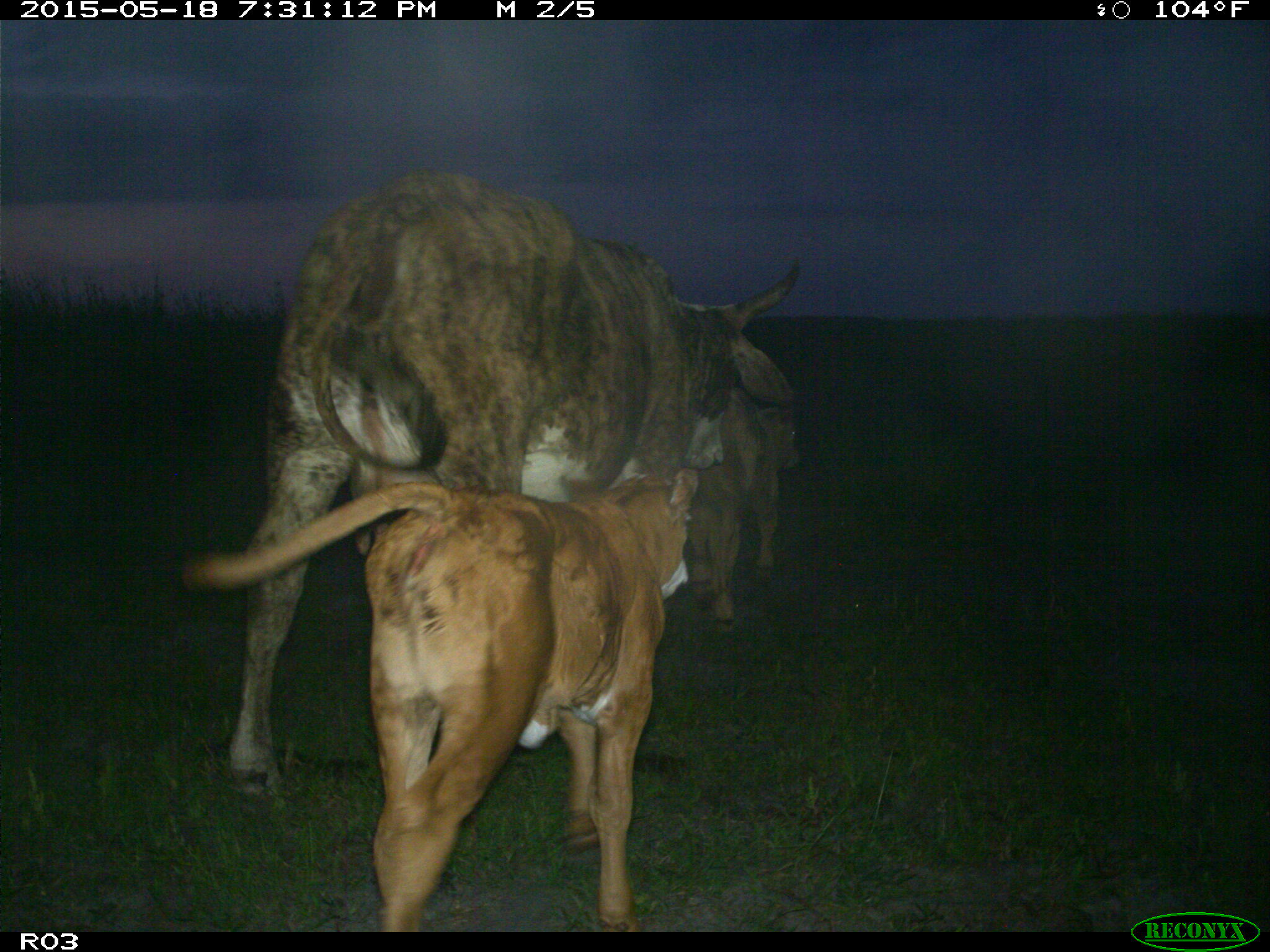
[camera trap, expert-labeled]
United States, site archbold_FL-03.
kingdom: Animalia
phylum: Chordata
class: Mammalia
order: Artiodactyla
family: Bovidae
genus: Bos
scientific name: Bos taurus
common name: domestic cow